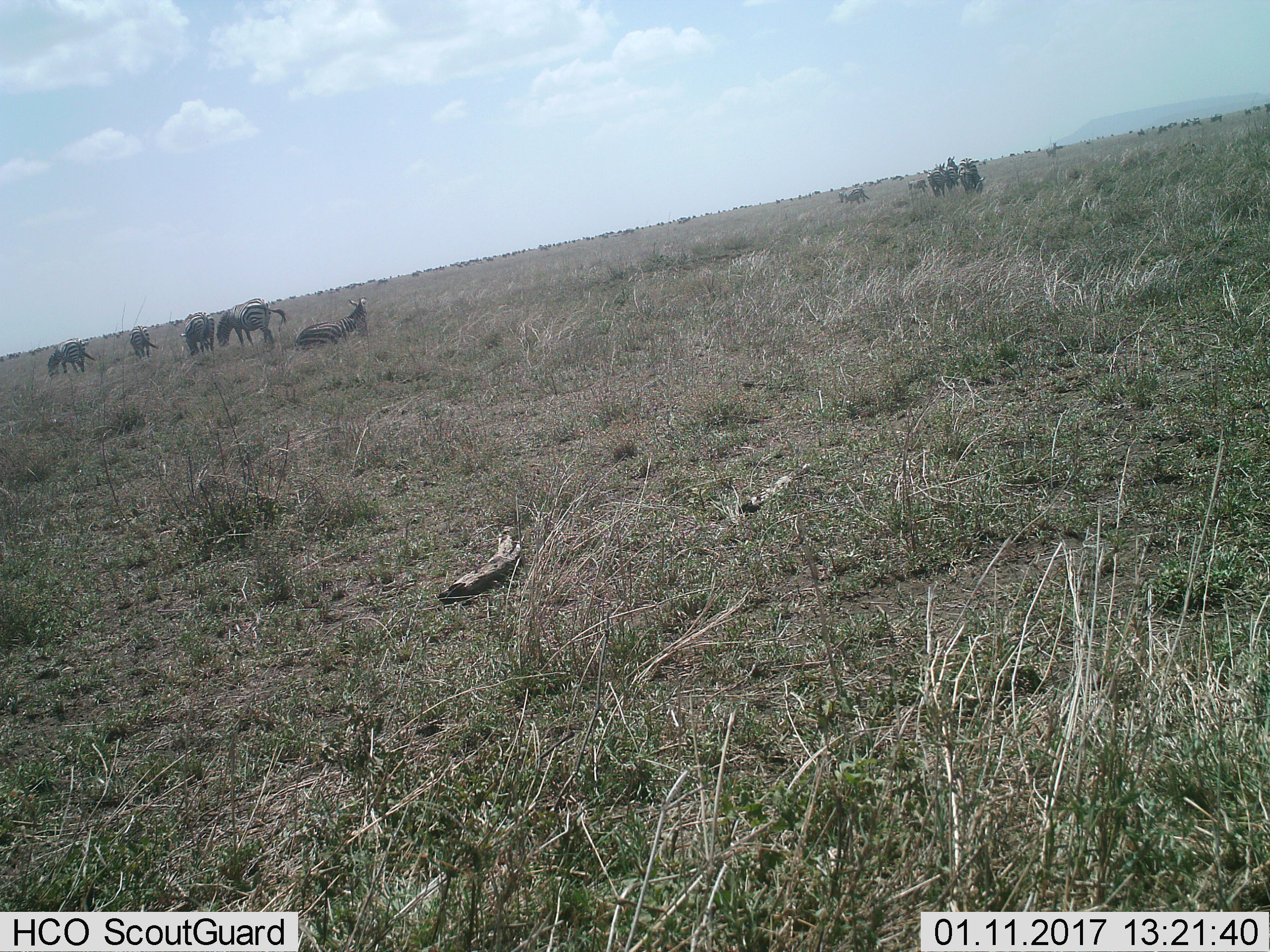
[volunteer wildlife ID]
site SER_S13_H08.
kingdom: Animalia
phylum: Chordata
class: Mammalia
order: Perissodactyla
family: Equidae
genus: Equus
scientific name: Equus quagga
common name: plains zebra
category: zebraplains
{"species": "zebraplains (plains zebra) (Equus quagga)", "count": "11-50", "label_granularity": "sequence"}